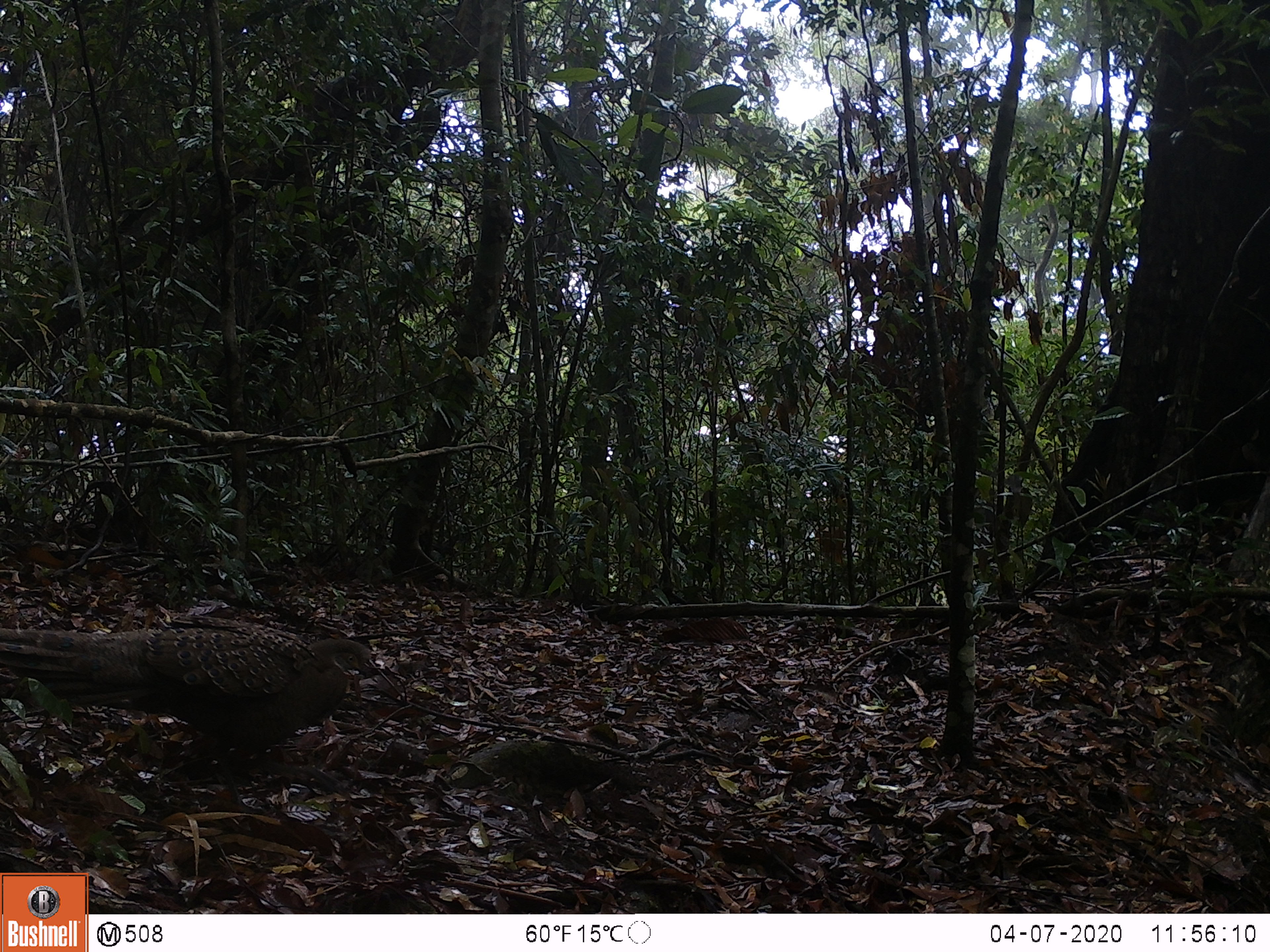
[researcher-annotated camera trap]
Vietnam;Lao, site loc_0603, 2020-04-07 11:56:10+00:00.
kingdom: Animalia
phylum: Chordata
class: Aves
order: Galliformes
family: Phasianidae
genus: Polyplectron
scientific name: Polyplectron bicalcaratum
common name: gray peacock-pheasant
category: grey peacock pheasant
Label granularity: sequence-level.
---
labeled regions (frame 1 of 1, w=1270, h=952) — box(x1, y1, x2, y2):
grey peacock pheasant: box(0, 613, 376, 769)